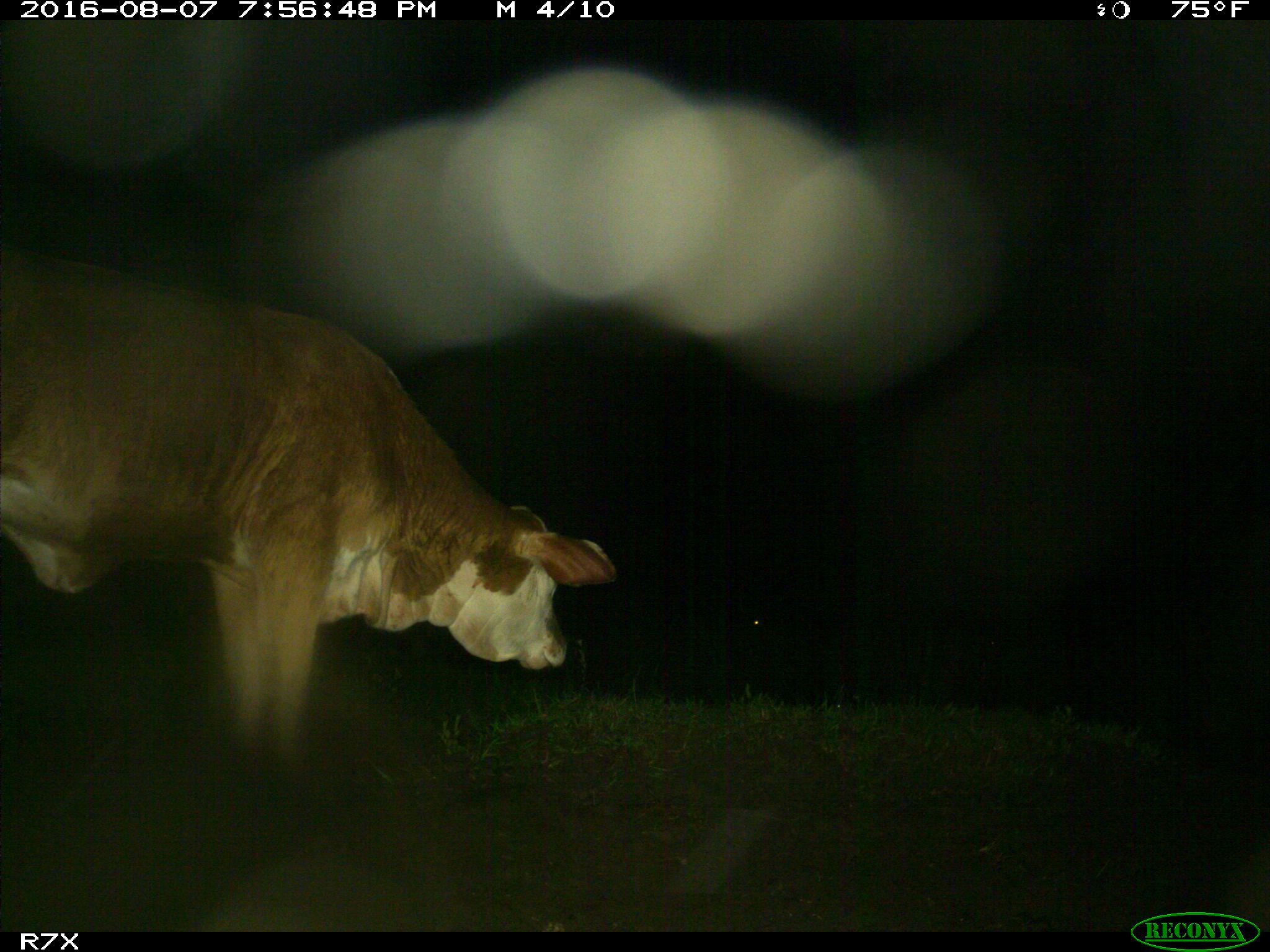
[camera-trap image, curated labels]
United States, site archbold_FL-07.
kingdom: Animalia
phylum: Chordata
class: Mammalia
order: Artiodactyla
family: Bovidae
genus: Bos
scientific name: Bos taurus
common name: domestic cow